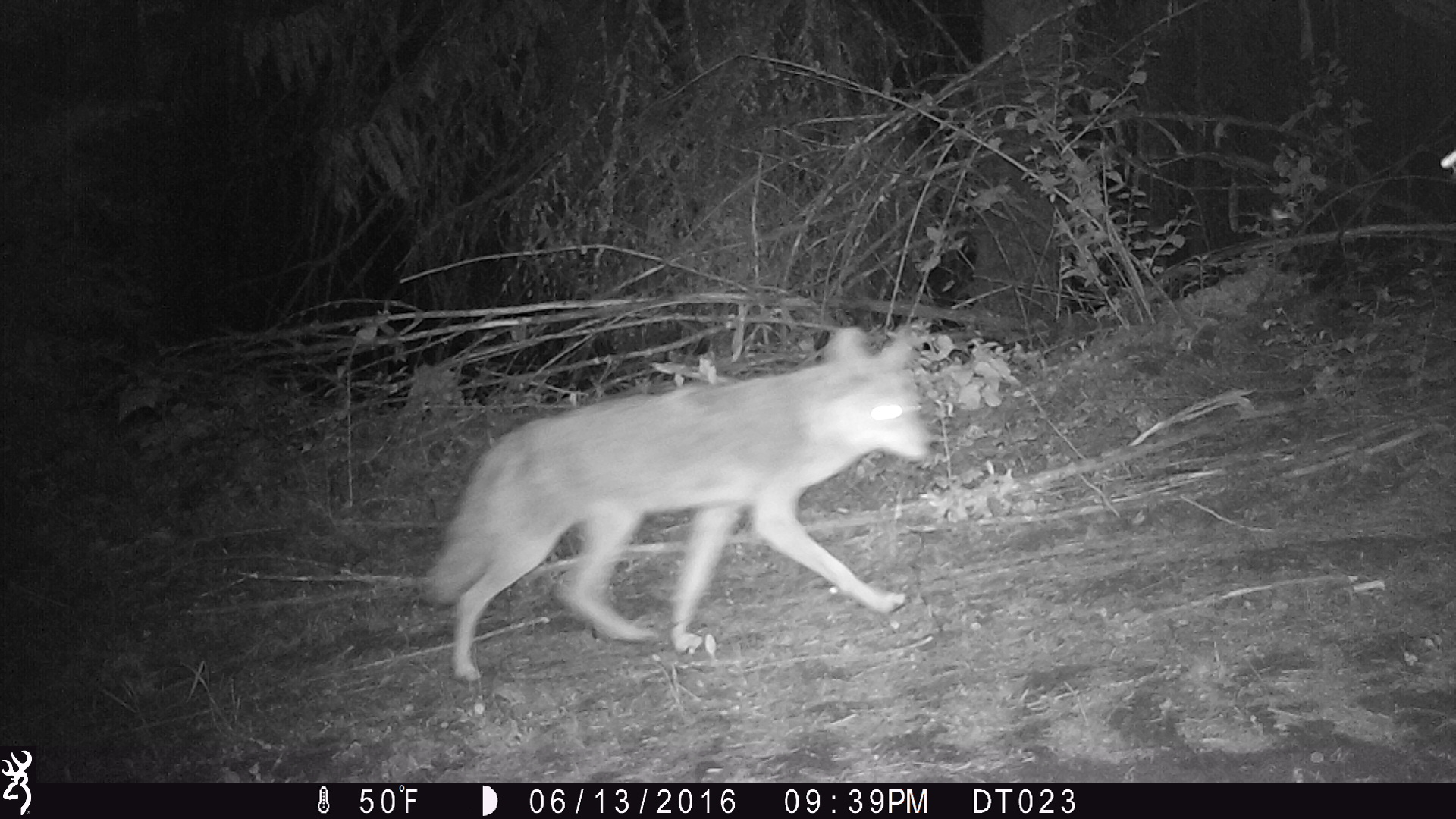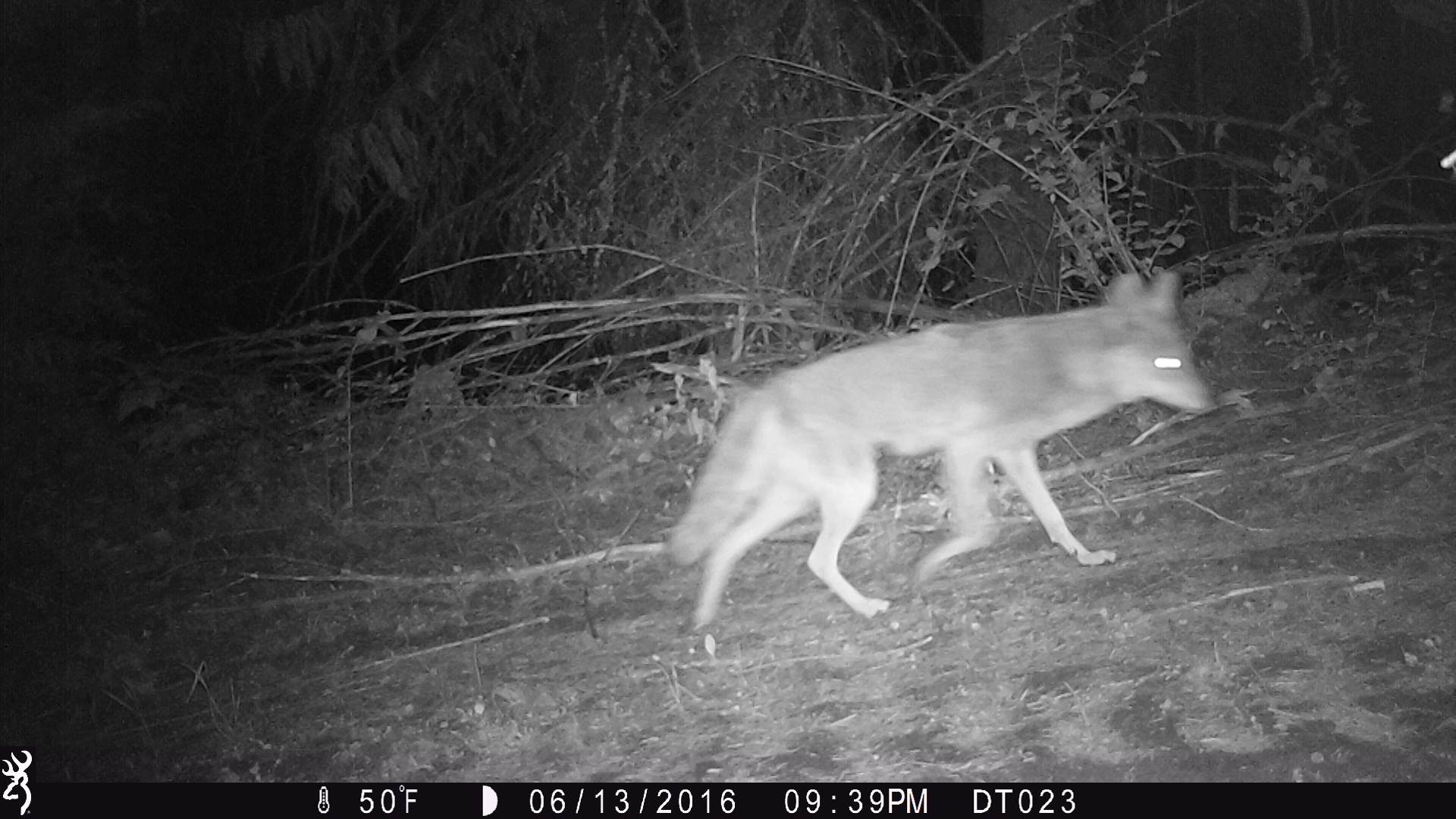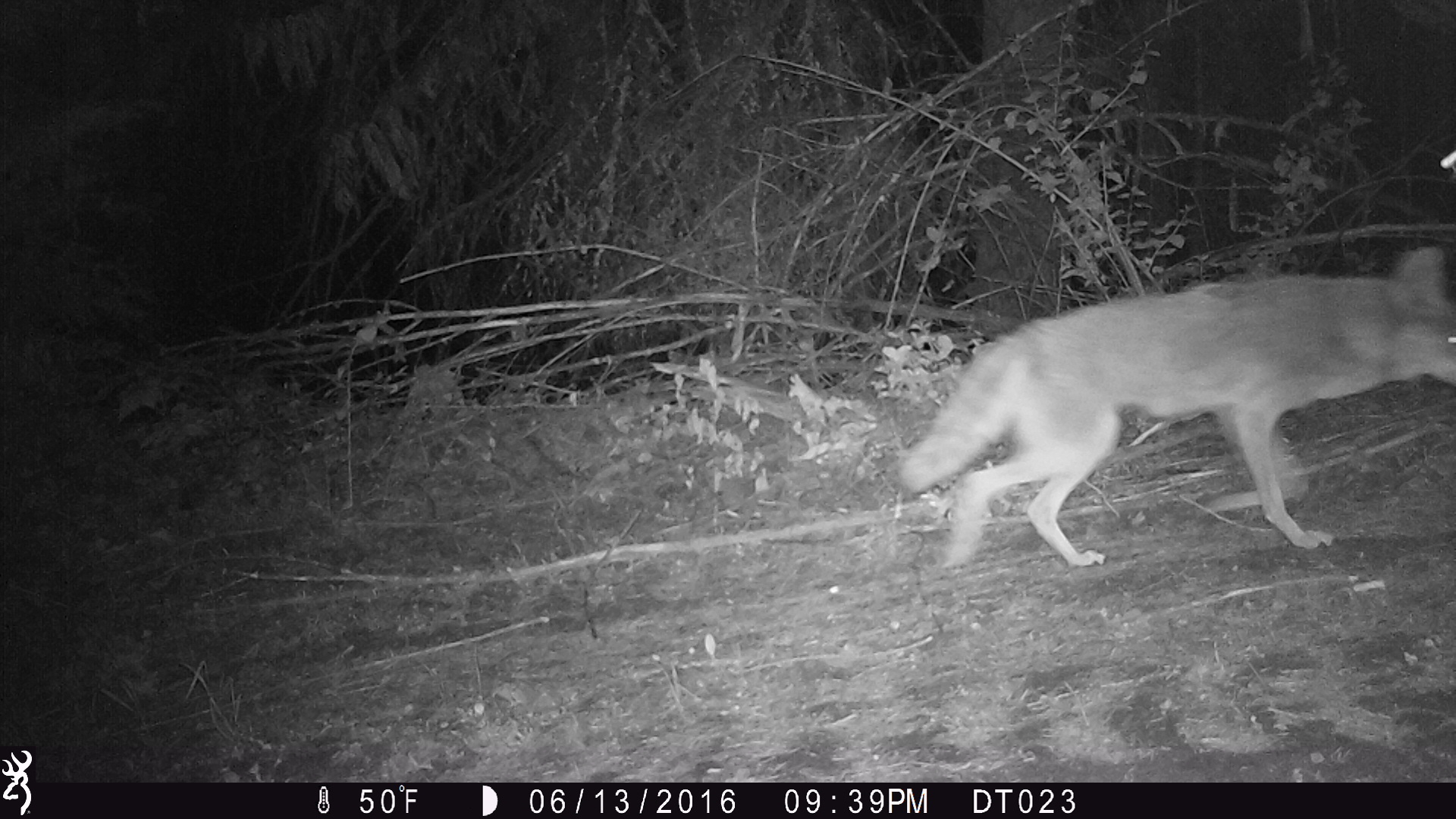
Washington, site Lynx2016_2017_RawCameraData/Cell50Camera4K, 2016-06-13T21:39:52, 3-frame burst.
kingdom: Animalia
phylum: Chordata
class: Mammalia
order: Carnivora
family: Canidae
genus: Canis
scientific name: Canis latrans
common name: coyote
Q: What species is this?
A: Canis latrans (coyote).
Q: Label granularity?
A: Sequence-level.